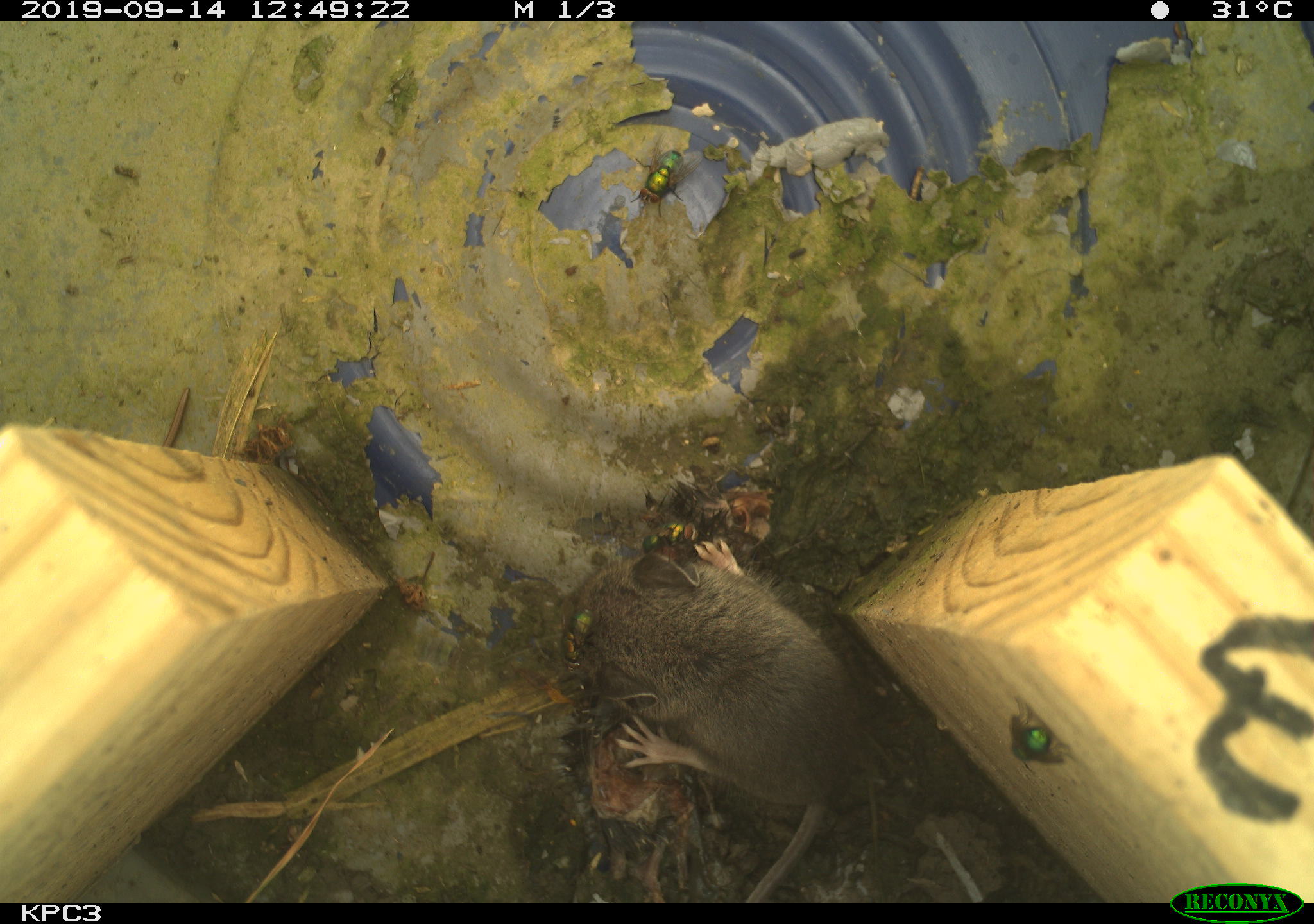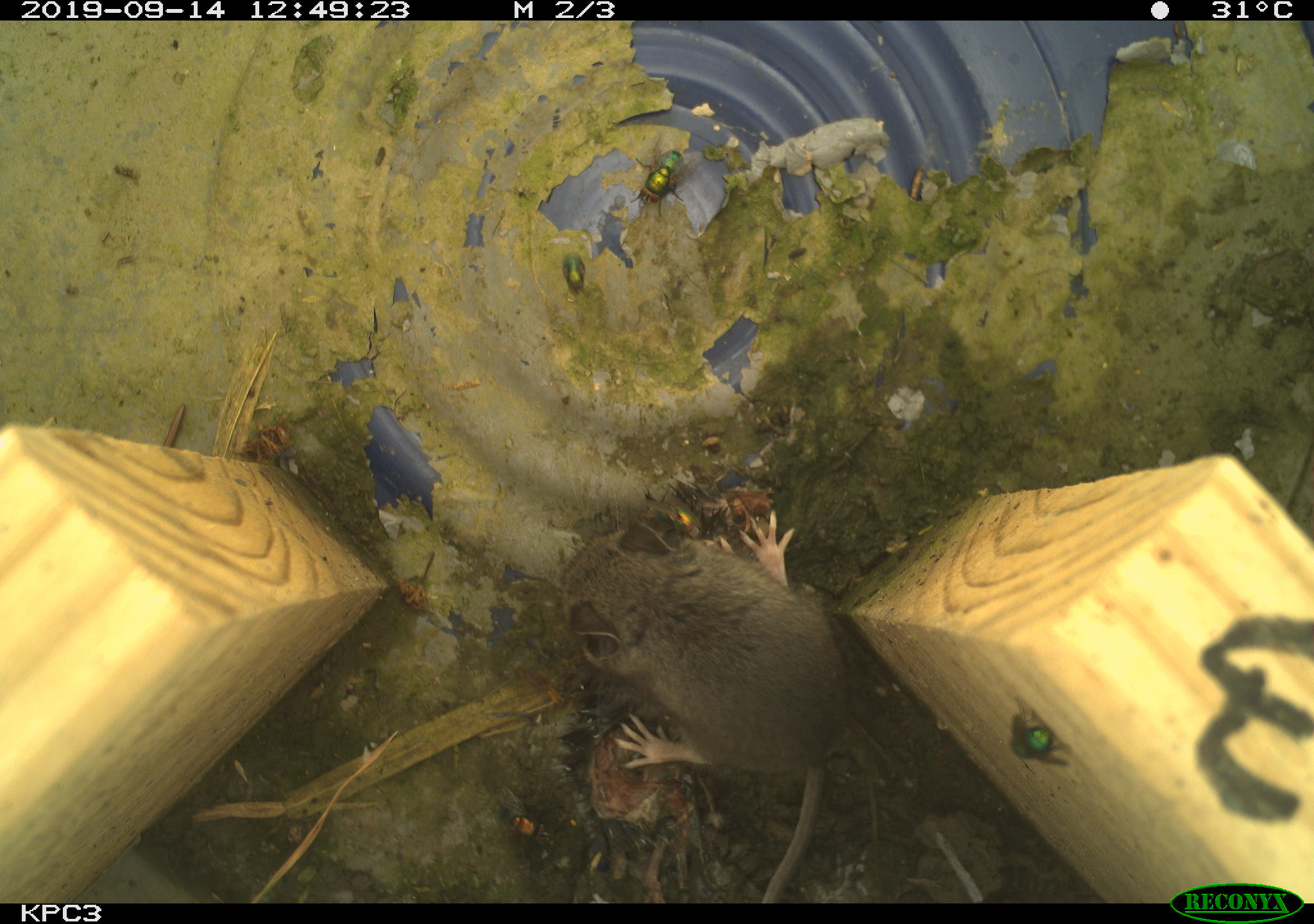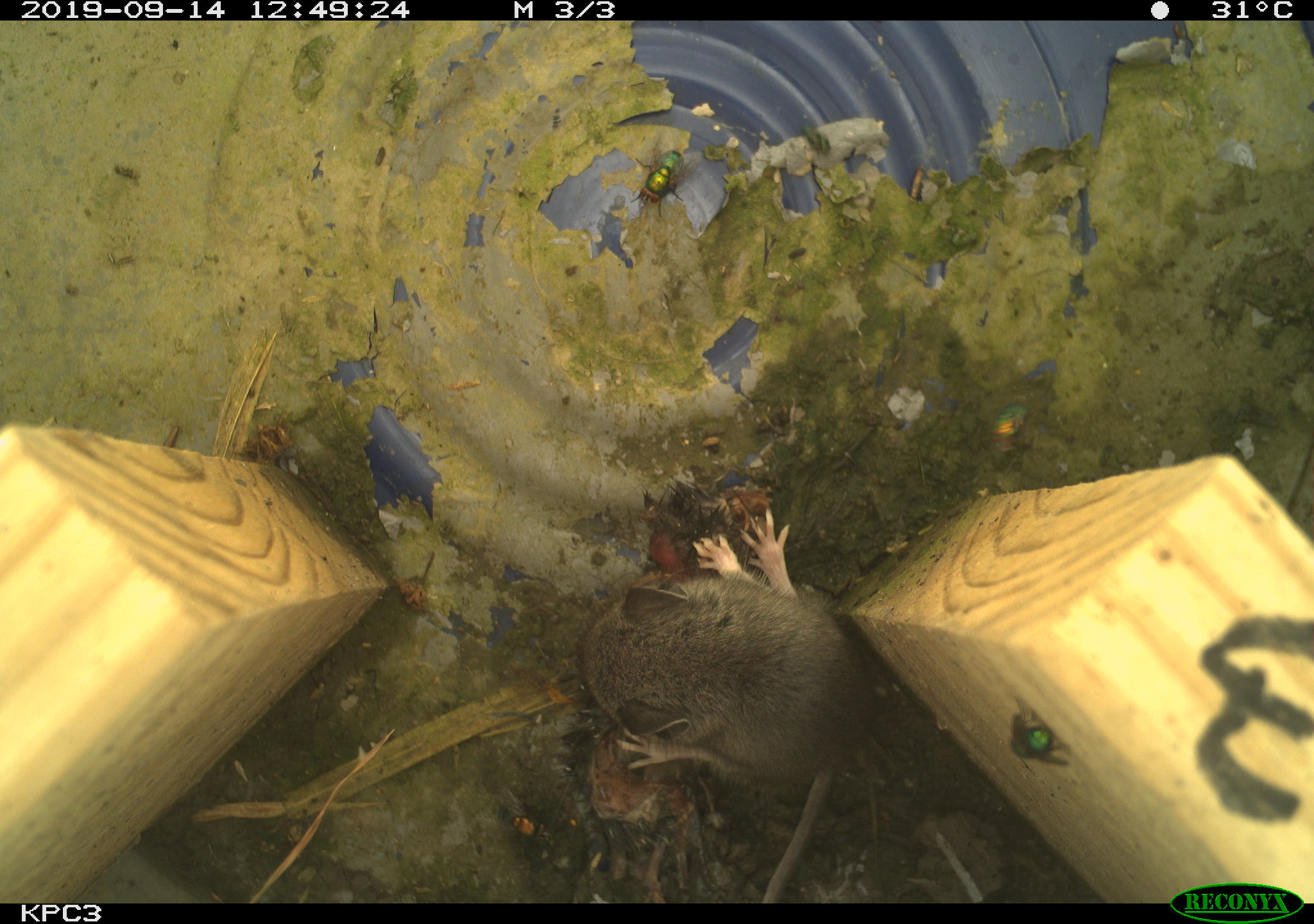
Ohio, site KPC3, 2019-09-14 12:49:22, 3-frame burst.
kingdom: Animalia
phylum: Chordata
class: Mammalia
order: Rodentia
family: Cricetidae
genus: Peromyscus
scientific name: Peromyscus leucopus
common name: white-footed mouse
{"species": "white-footed mouse (Peromyscus leucopus)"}